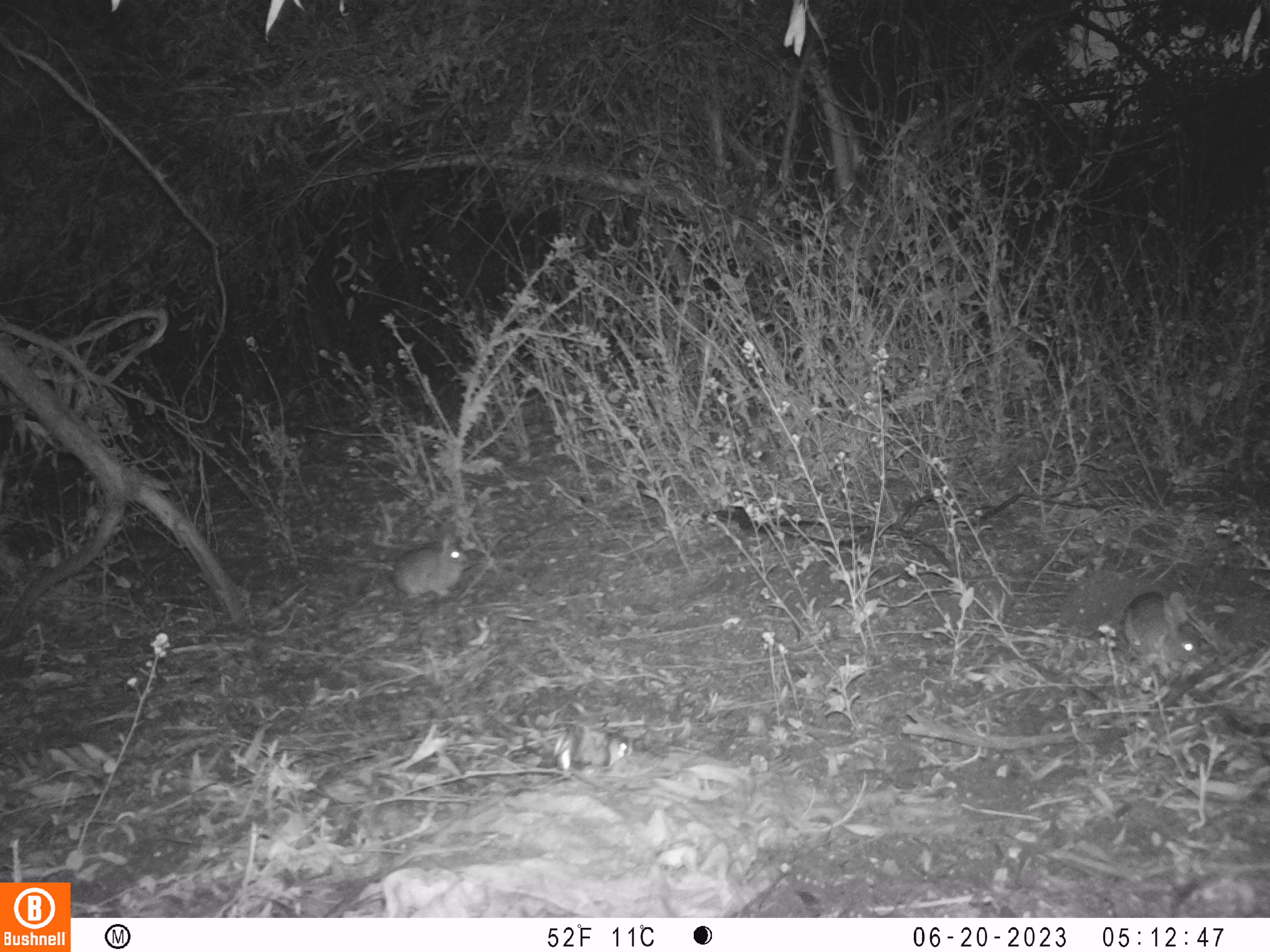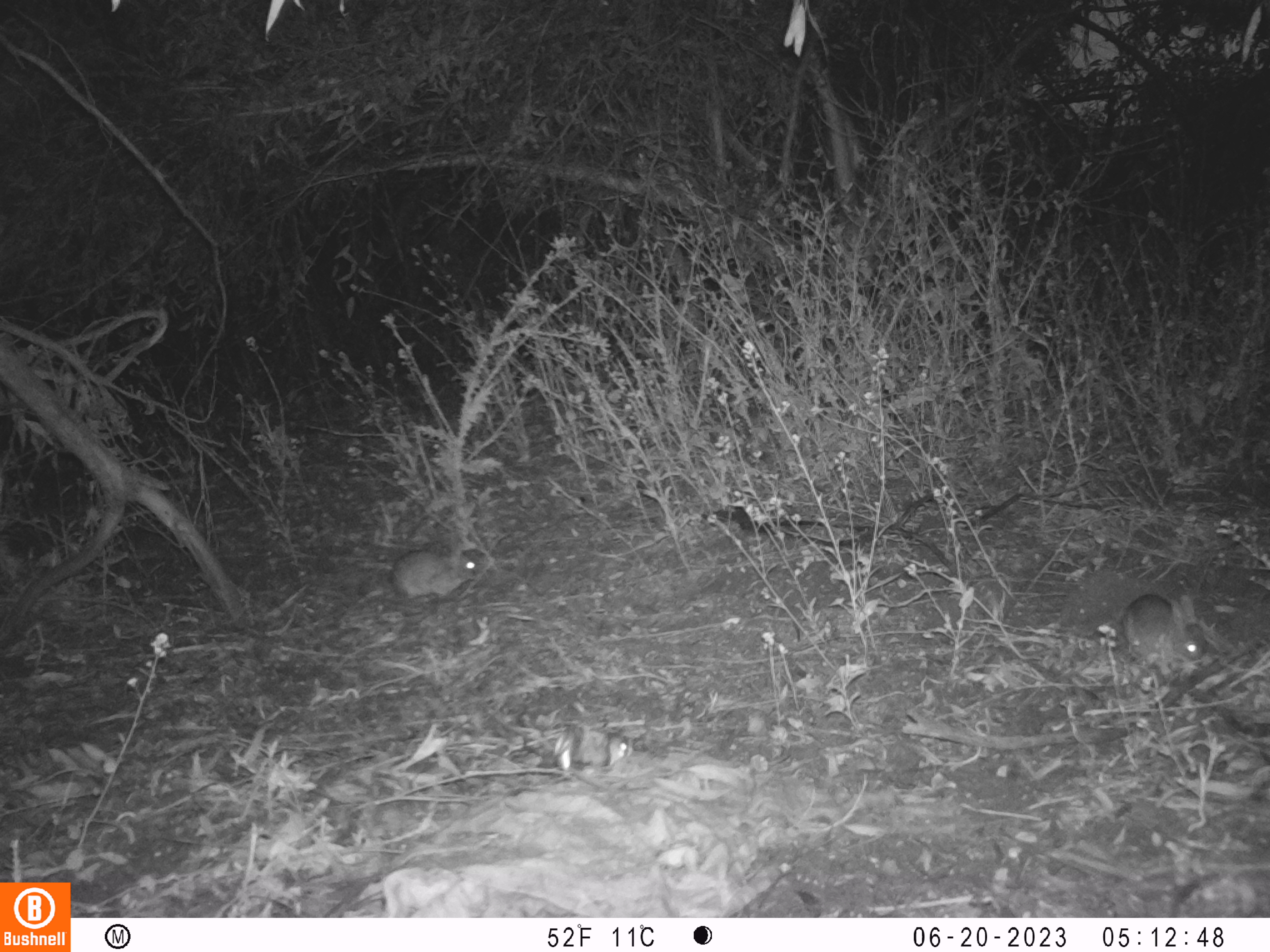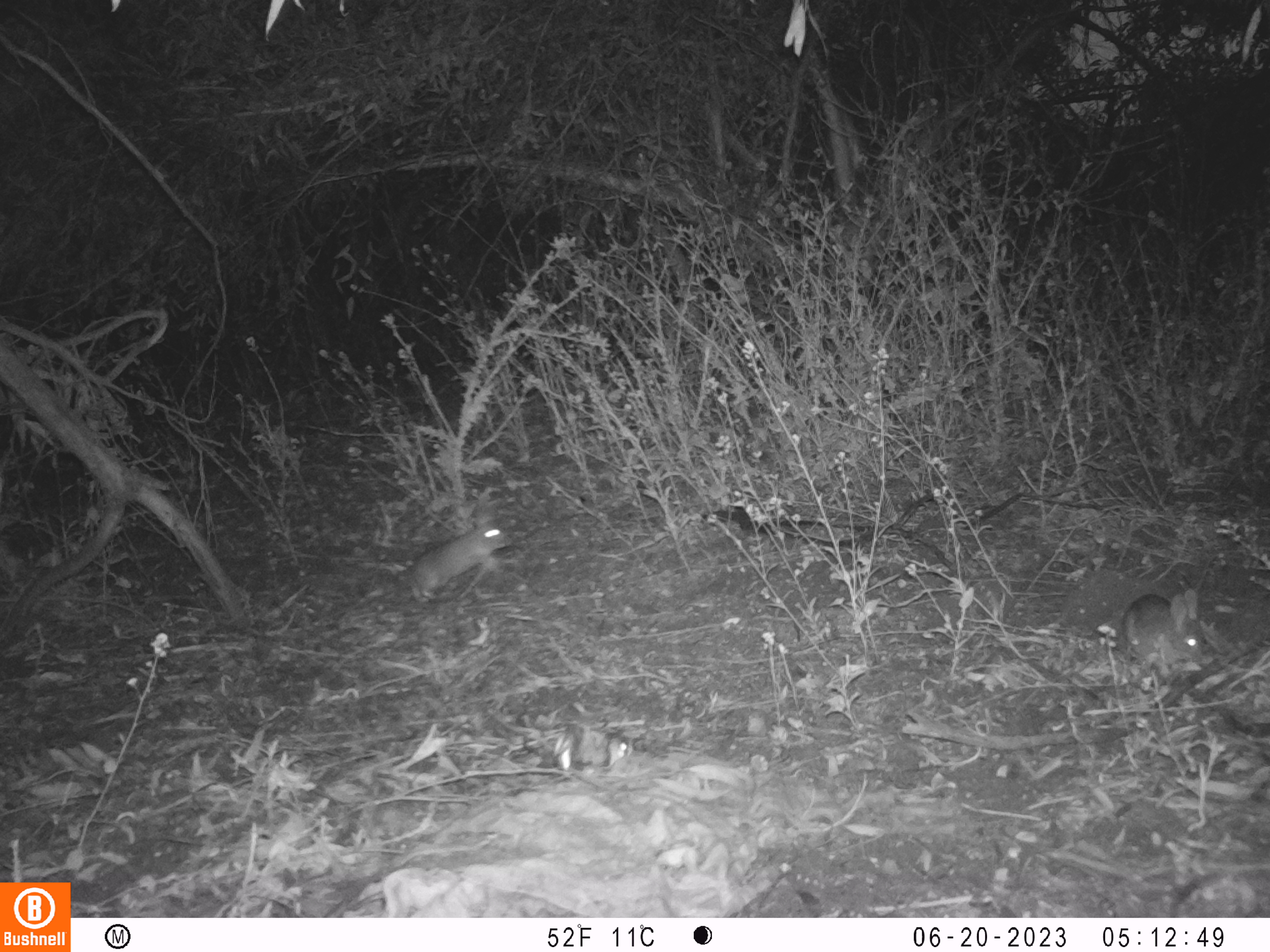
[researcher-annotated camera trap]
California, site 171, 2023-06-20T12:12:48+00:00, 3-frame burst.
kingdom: Animalia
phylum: Chordata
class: Mammalia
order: Lagomorpha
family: Leporidae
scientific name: Leporidae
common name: rabbit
Rabbit (Leporidae).